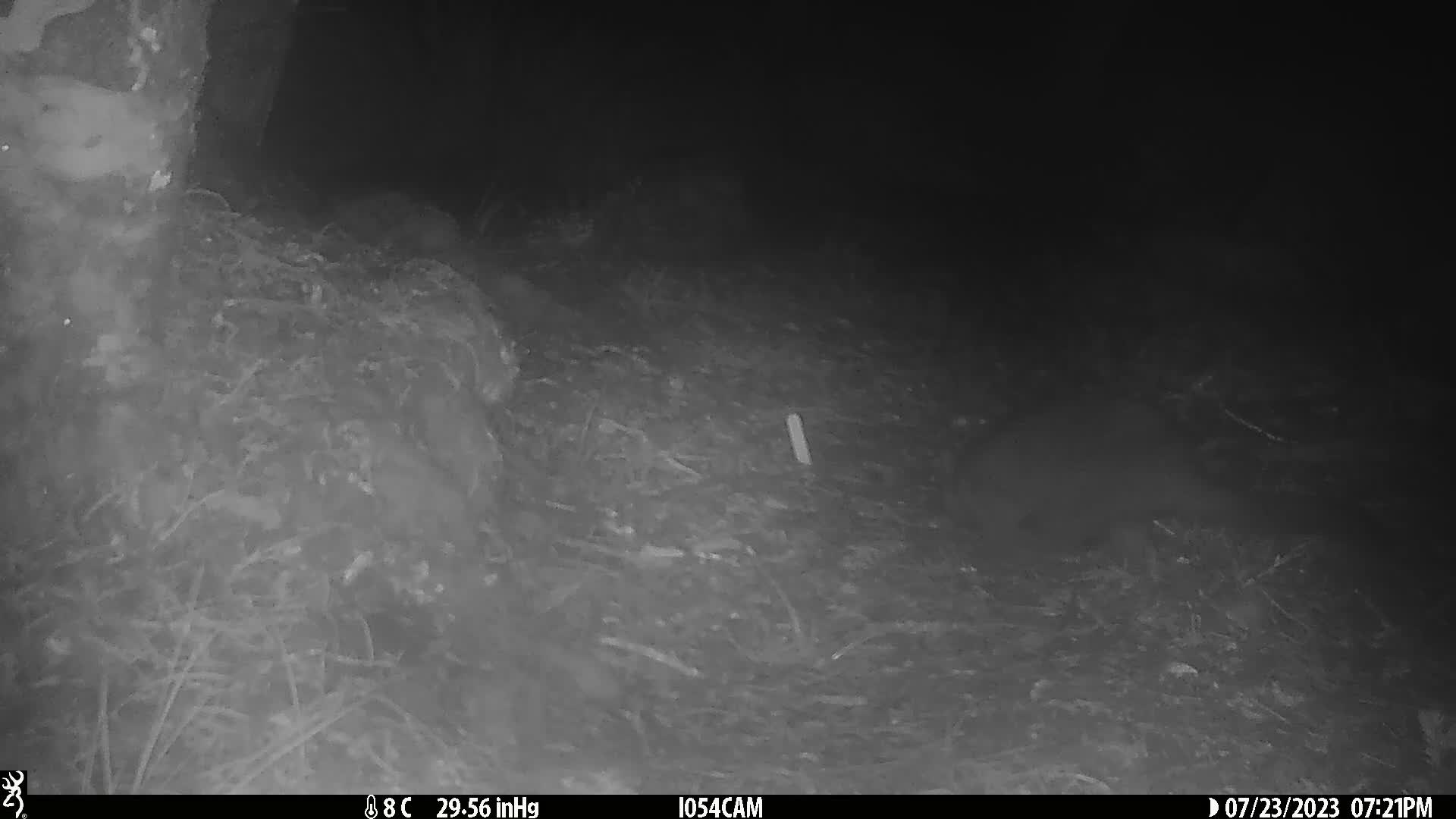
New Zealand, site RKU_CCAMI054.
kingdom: Animalia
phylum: Chordata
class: Mammalia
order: Diprotodontia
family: Phalangeridae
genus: Trichosurus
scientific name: Trichosurus vulpecula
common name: common brushtail possum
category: possum